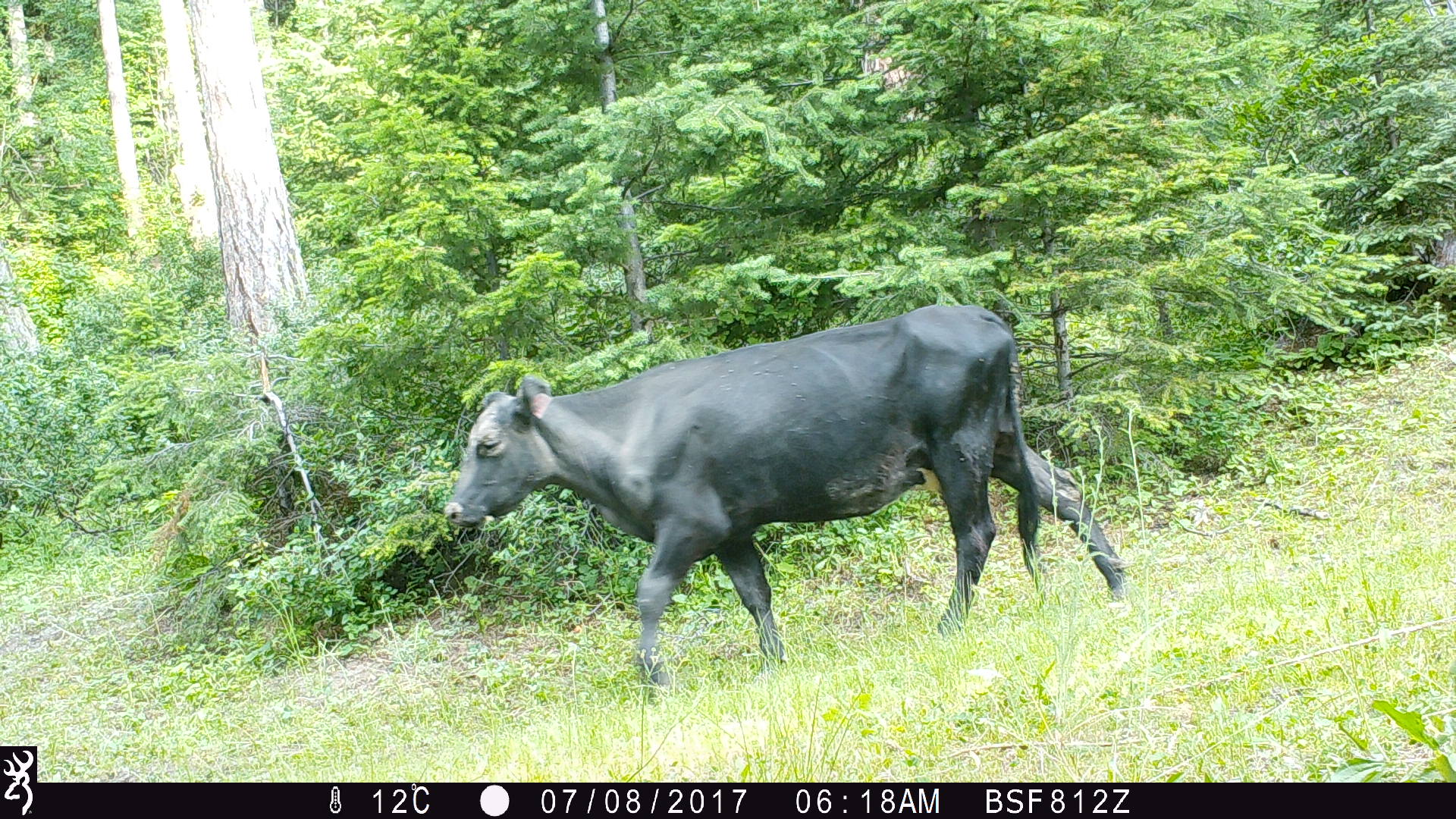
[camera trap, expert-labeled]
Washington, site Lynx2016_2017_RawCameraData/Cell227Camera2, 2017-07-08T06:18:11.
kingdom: Animalia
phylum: Chordata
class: Mammalia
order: Artiodactyla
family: Bovidae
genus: Bos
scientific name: Bos taurus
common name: domestic cattle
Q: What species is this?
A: Domestic cattle (Bos taurus).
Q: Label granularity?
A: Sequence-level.